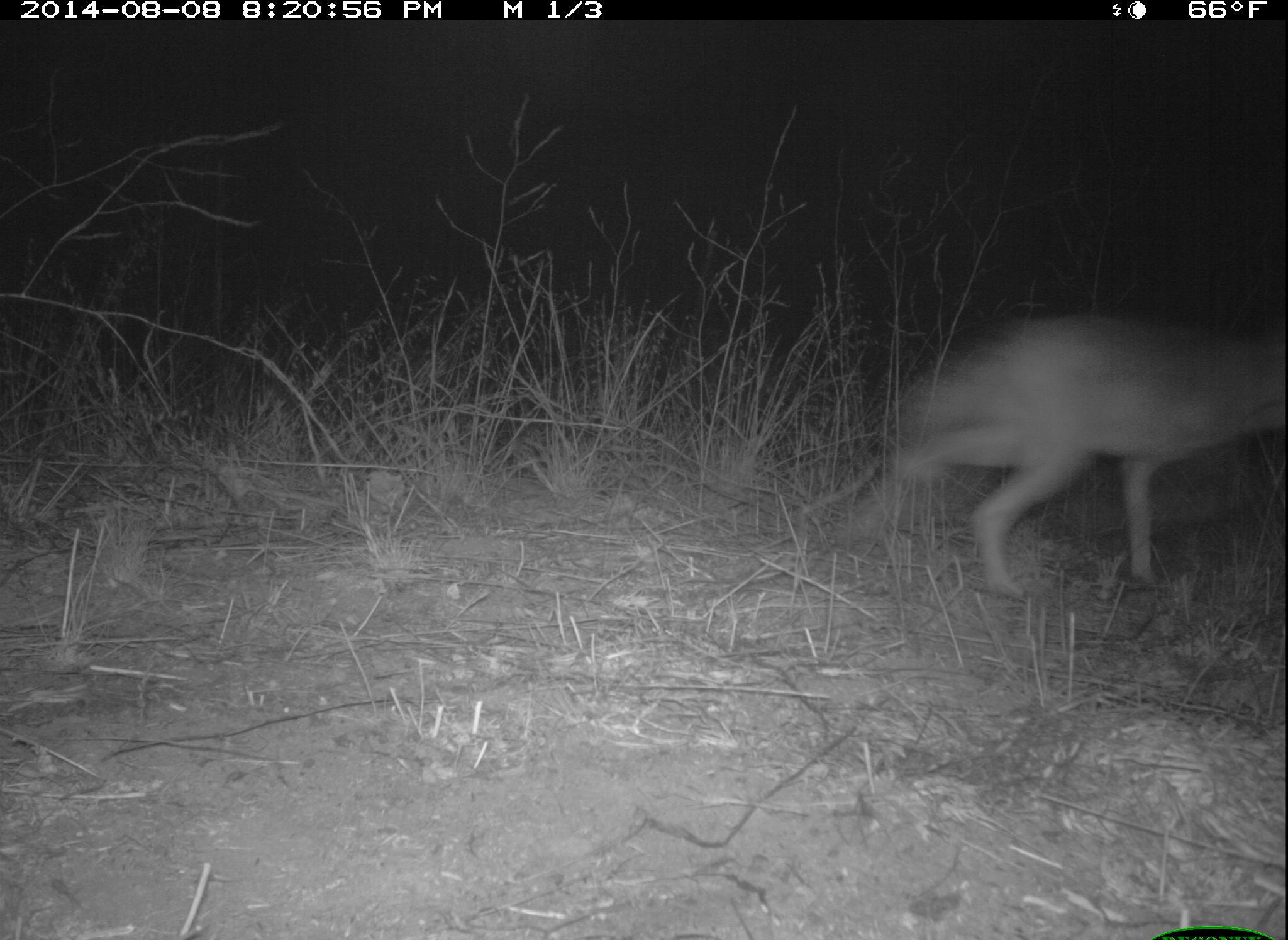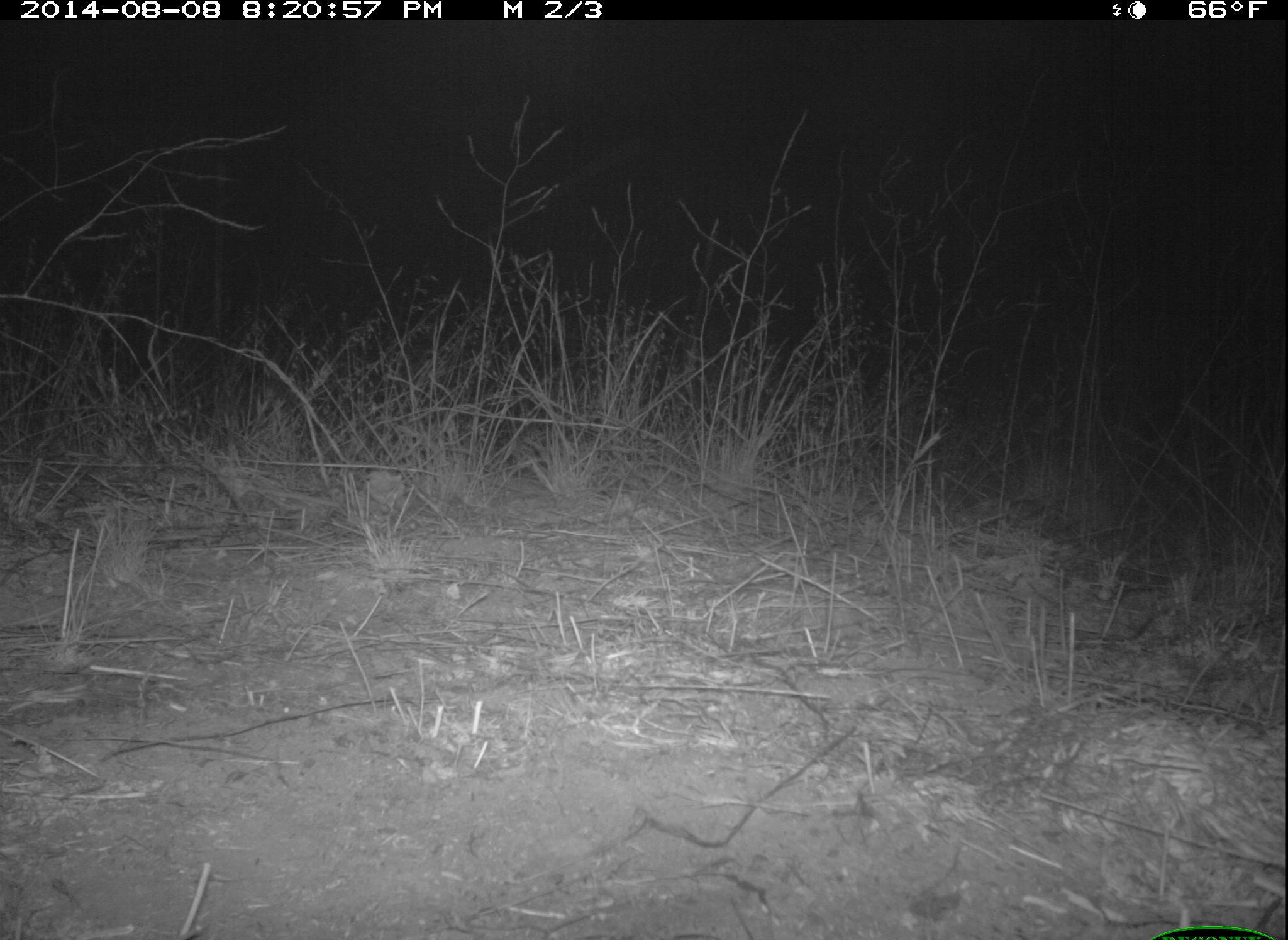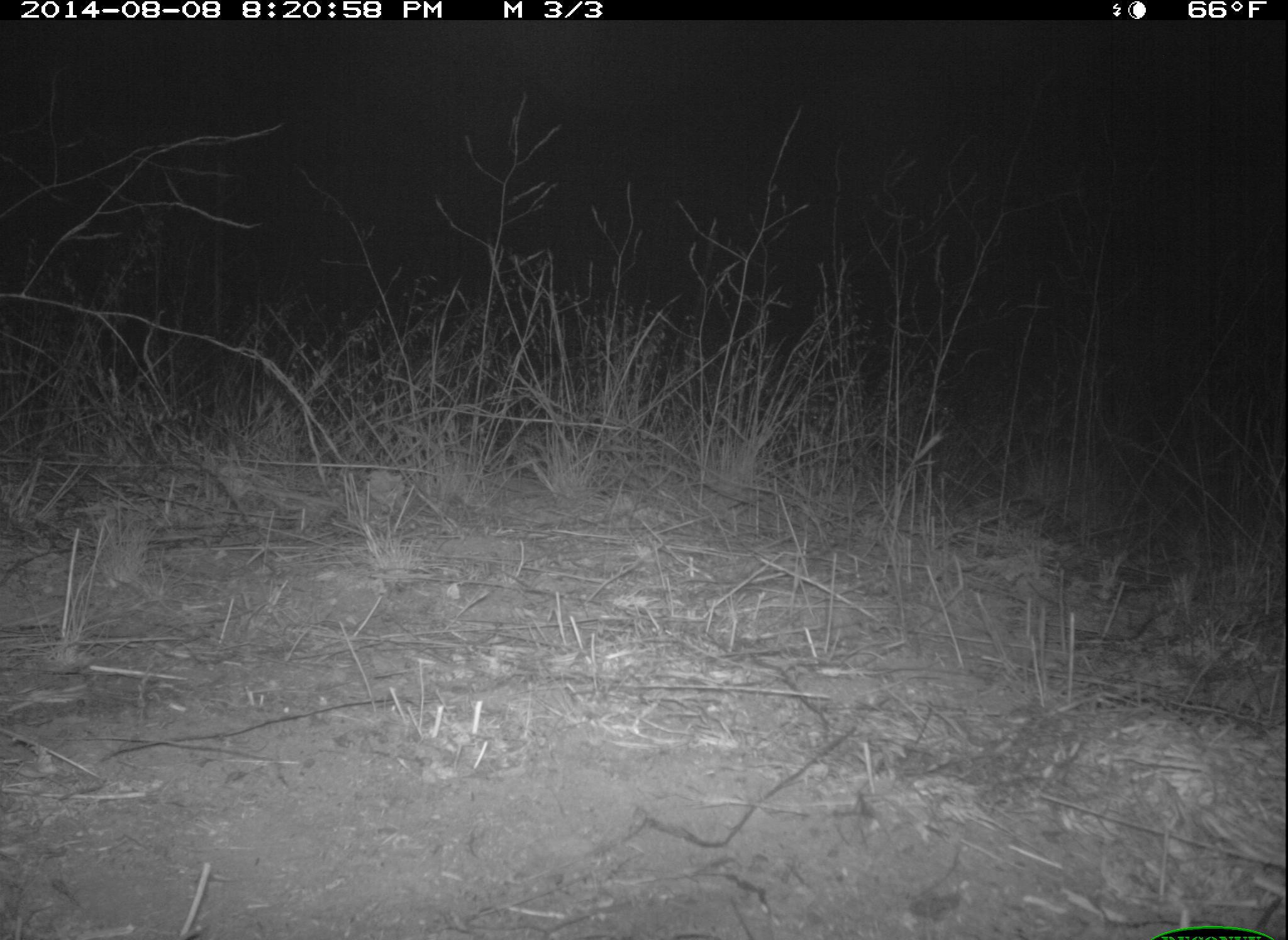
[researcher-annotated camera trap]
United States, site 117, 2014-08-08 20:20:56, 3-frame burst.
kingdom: Animalia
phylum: Chordata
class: Mammalia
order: Carnivora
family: Canidae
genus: Canis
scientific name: Canis latrans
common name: coyote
Coyote (Canis latrans).